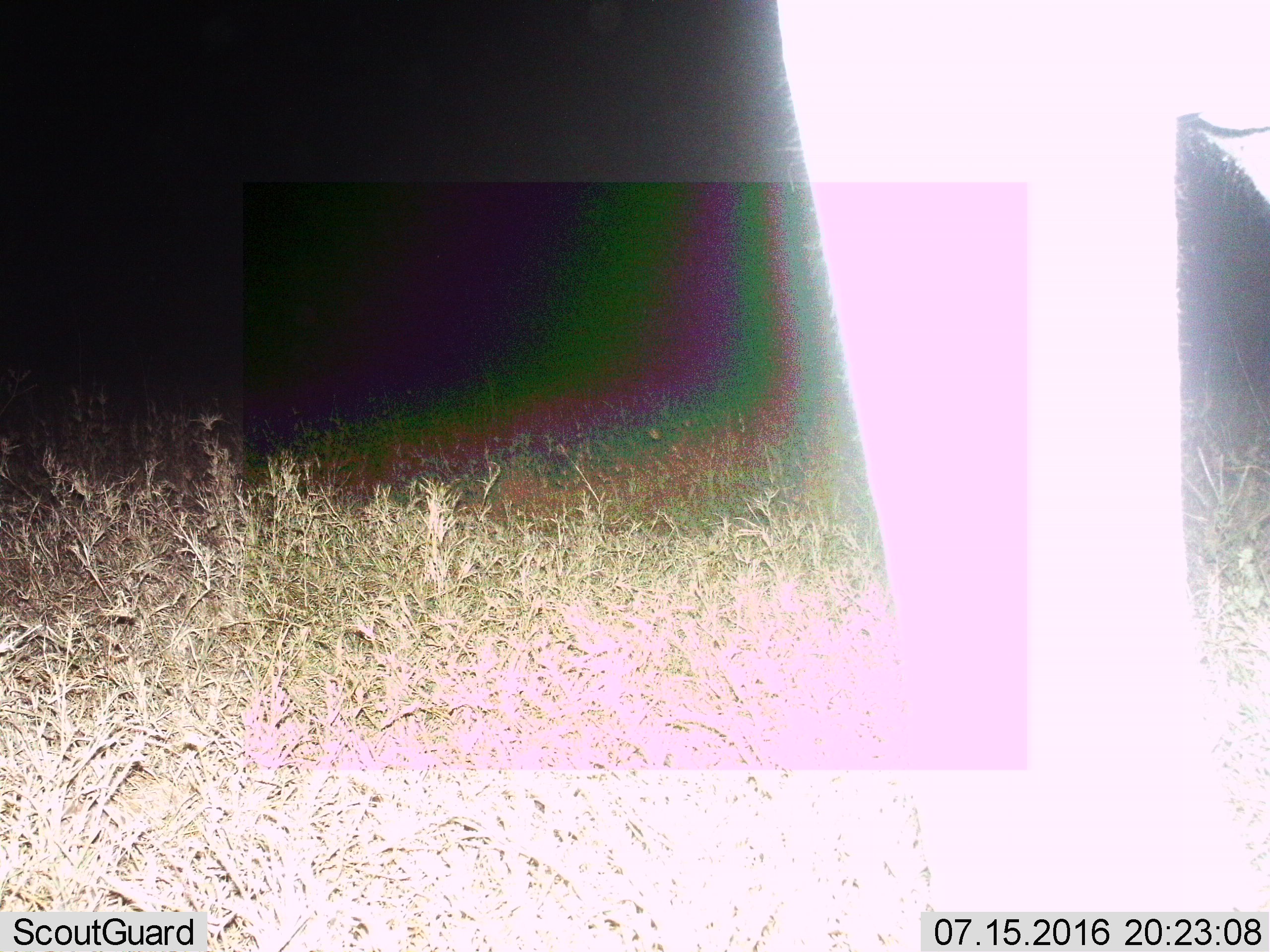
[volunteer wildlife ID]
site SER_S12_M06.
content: unidentified animal